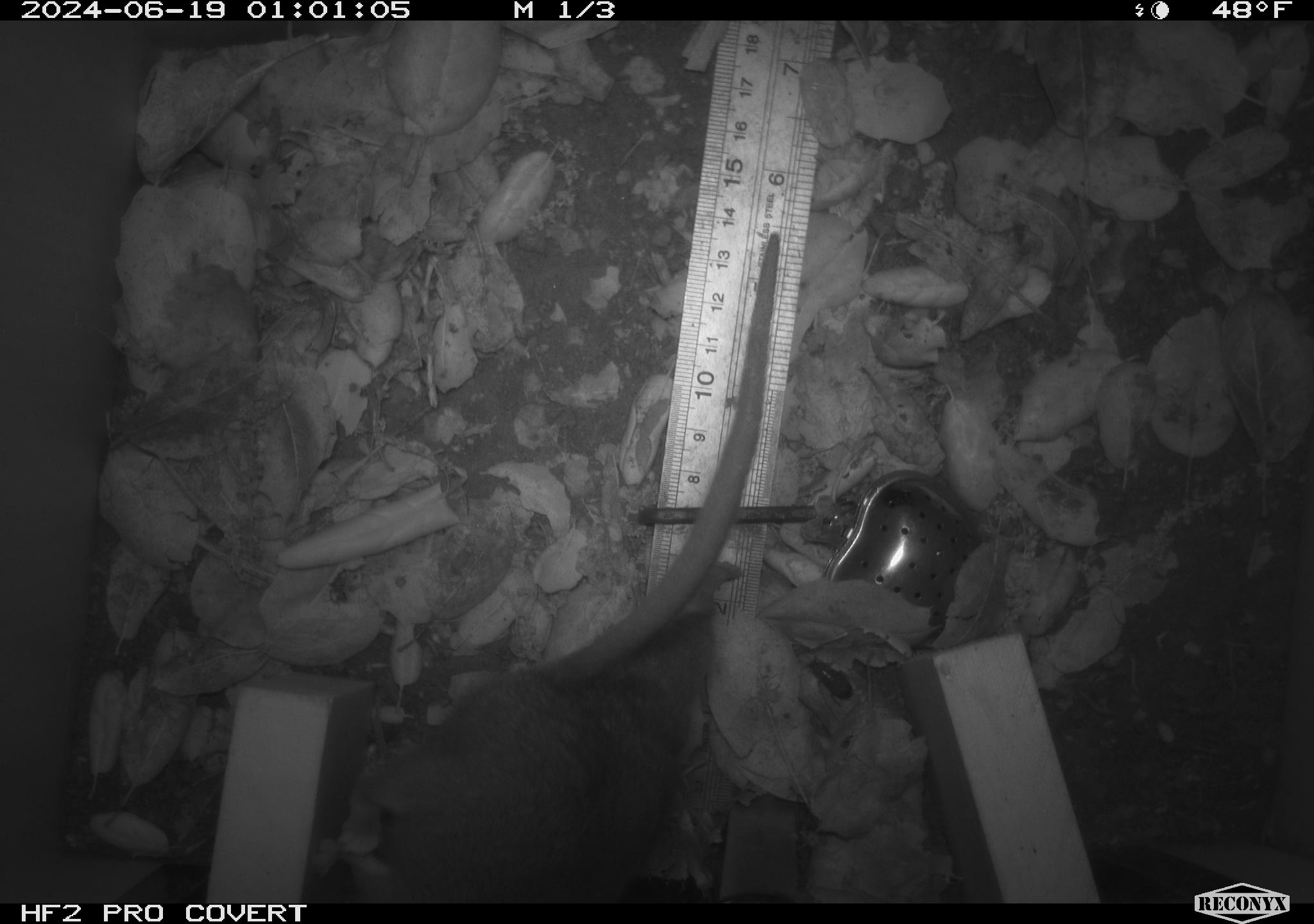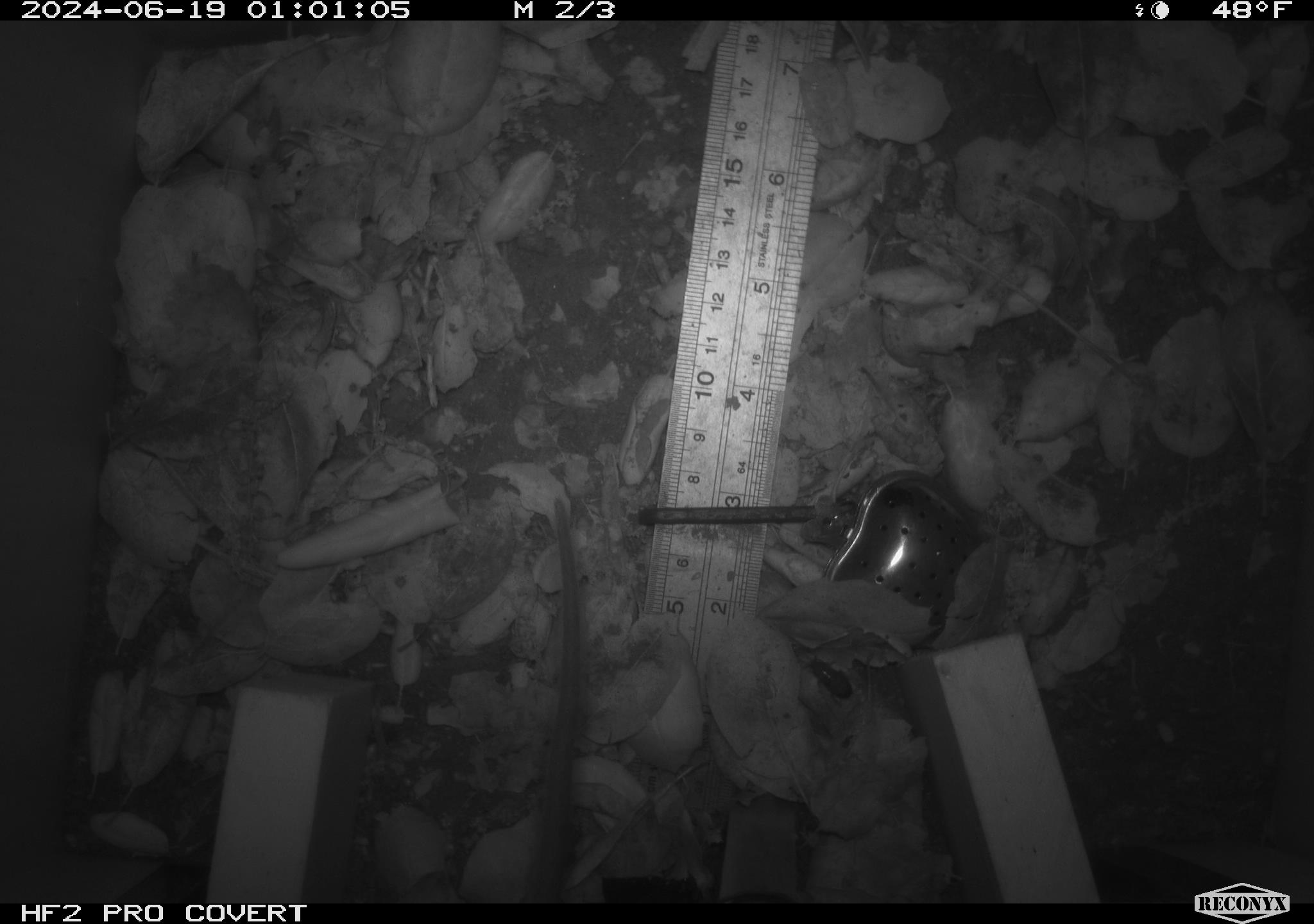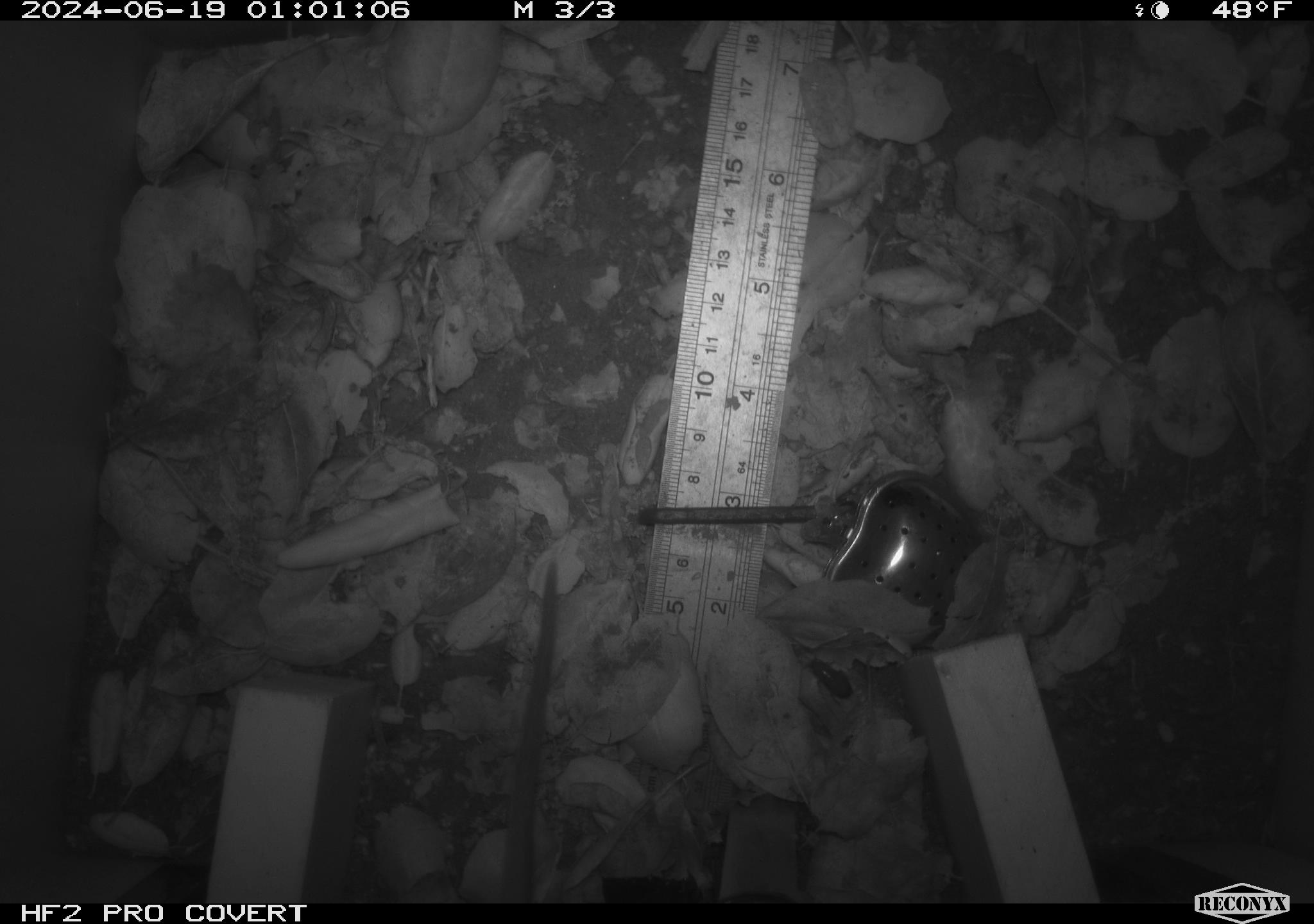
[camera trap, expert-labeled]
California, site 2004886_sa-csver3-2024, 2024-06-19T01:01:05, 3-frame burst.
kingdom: Animalia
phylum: Chordata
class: Mammalia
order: Rodentia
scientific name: Rodentia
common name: rodent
Rodent (Rodentia).